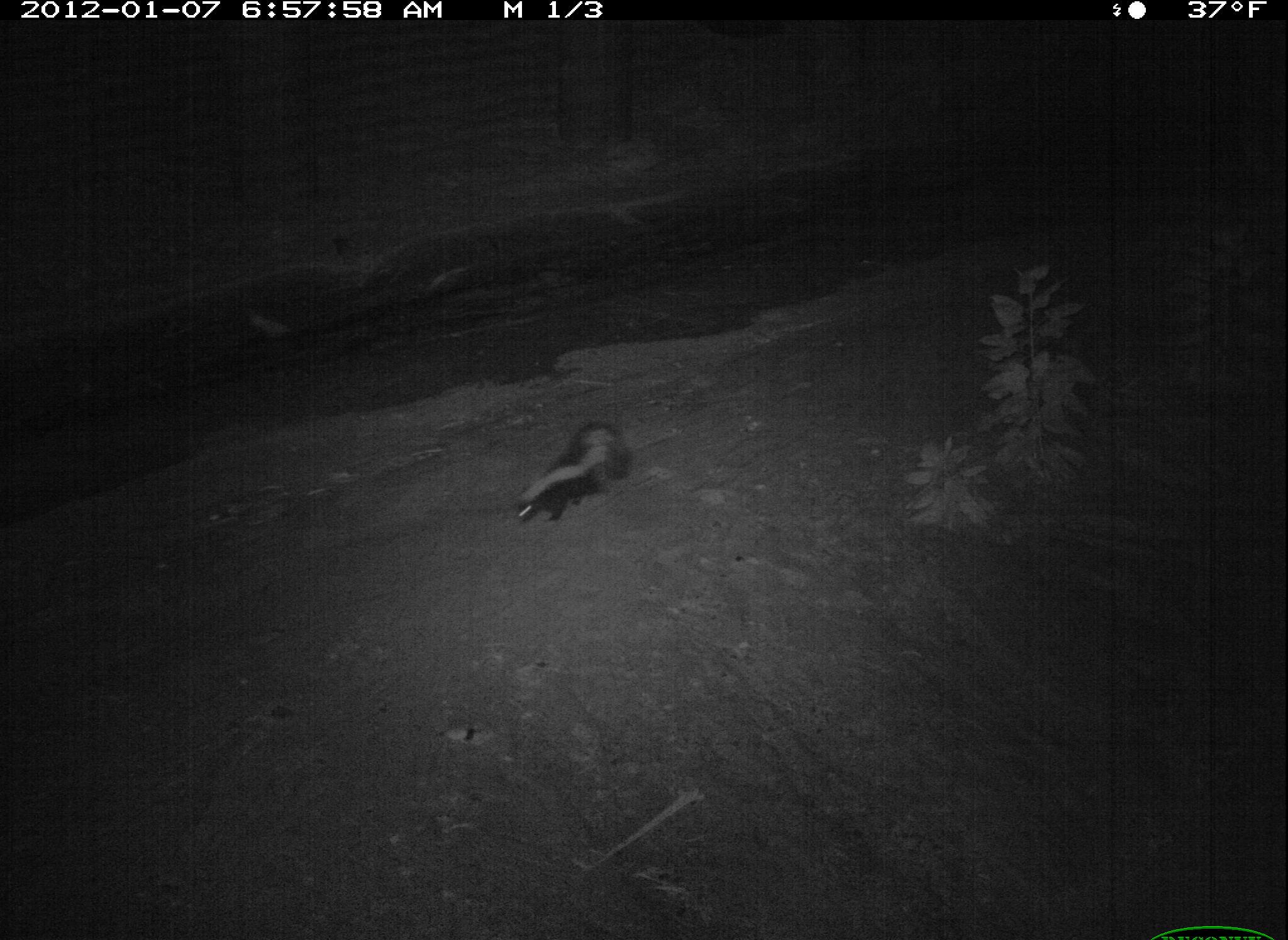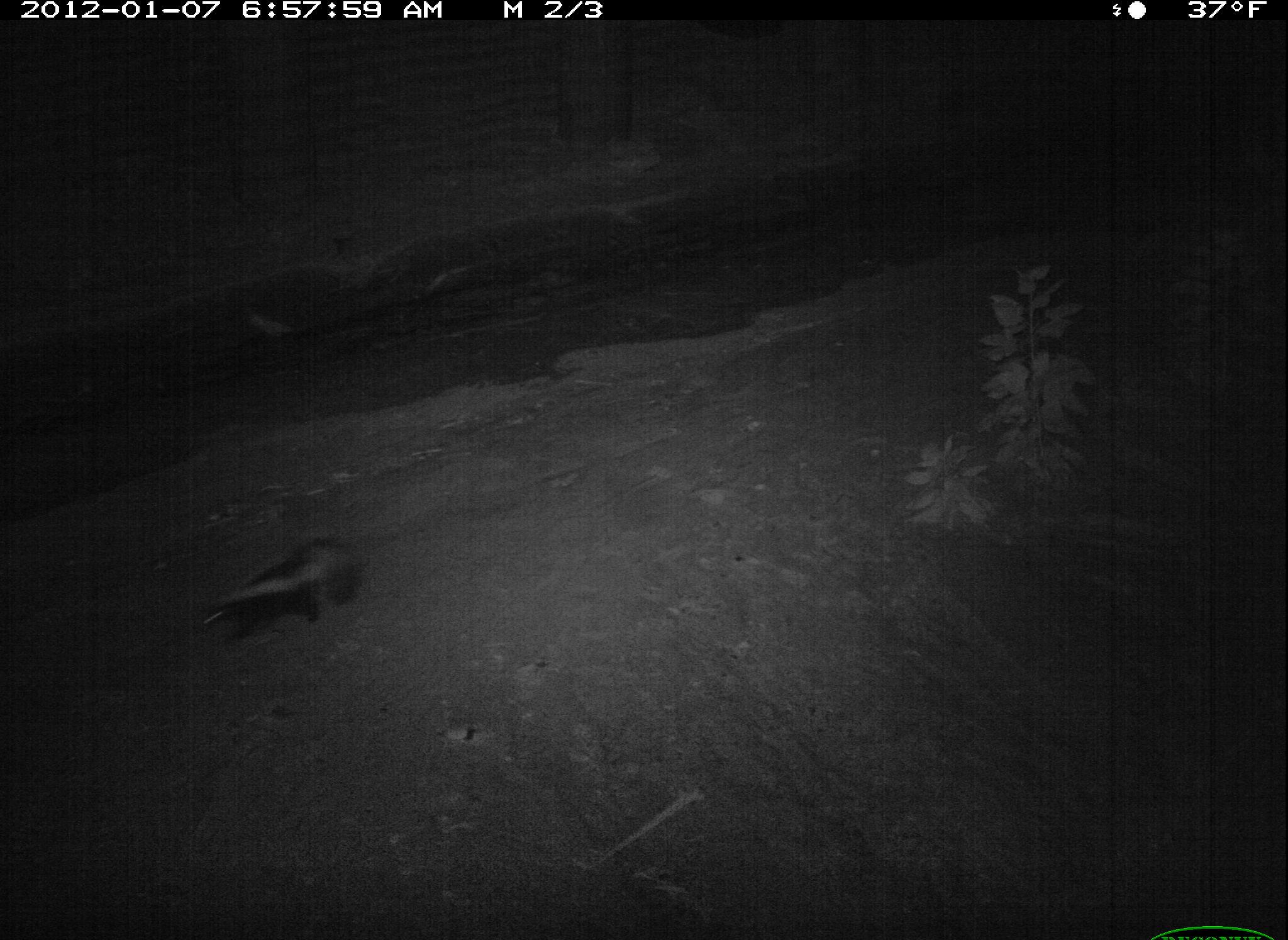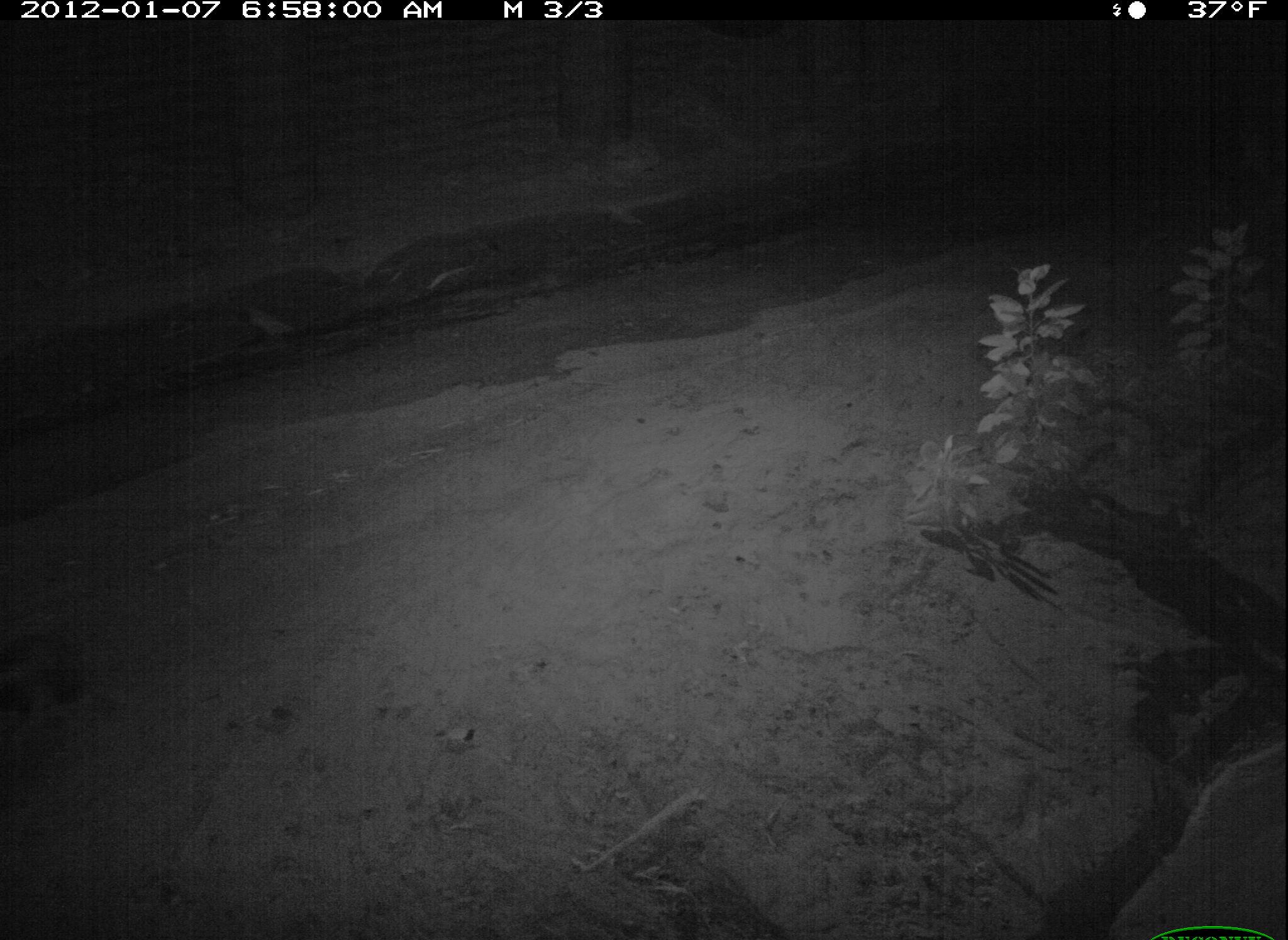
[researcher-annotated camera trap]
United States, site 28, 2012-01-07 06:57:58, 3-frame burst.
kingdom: Animalia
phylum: Chordata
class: Mammalia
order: Carnivora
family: Mephitidae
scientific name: Mephitidae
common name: skunk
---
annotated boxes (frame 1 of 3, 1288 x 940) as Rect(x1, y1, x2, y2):
skunk: Rect(496, 406, 652, 544)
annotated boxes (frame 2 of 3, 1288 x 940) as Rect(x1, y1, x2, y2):
skunk: Rect(172, 509, 364, 664)